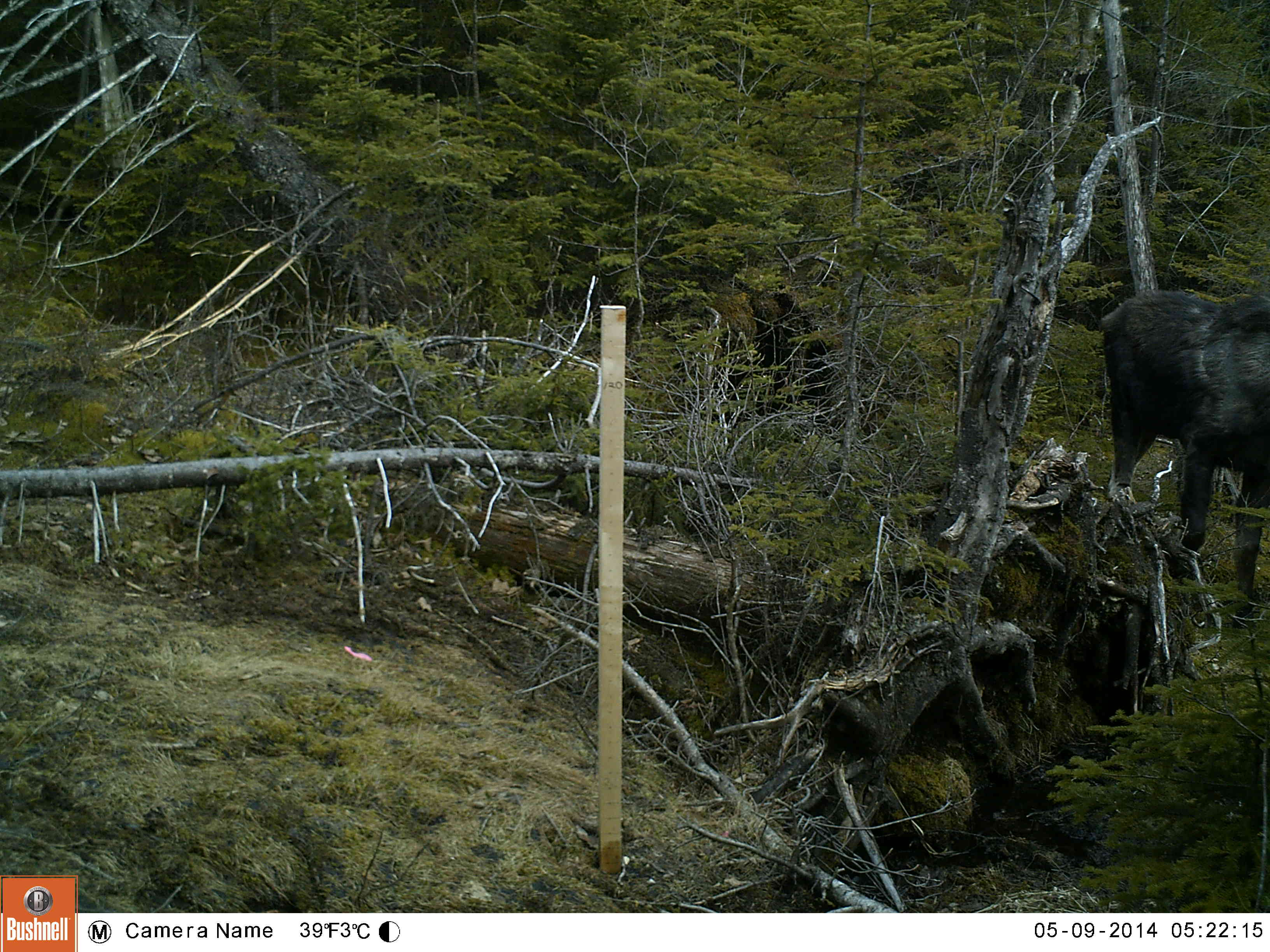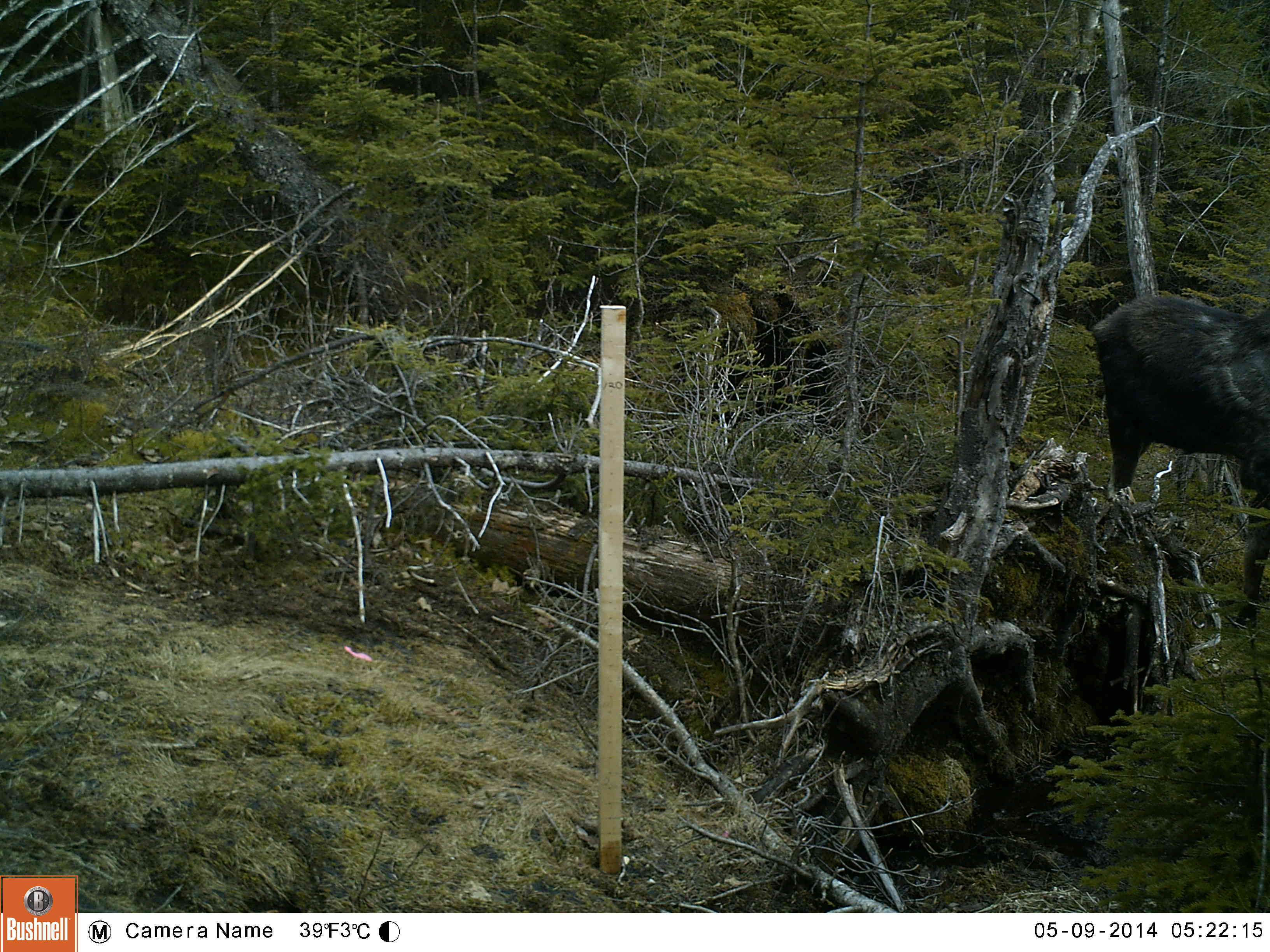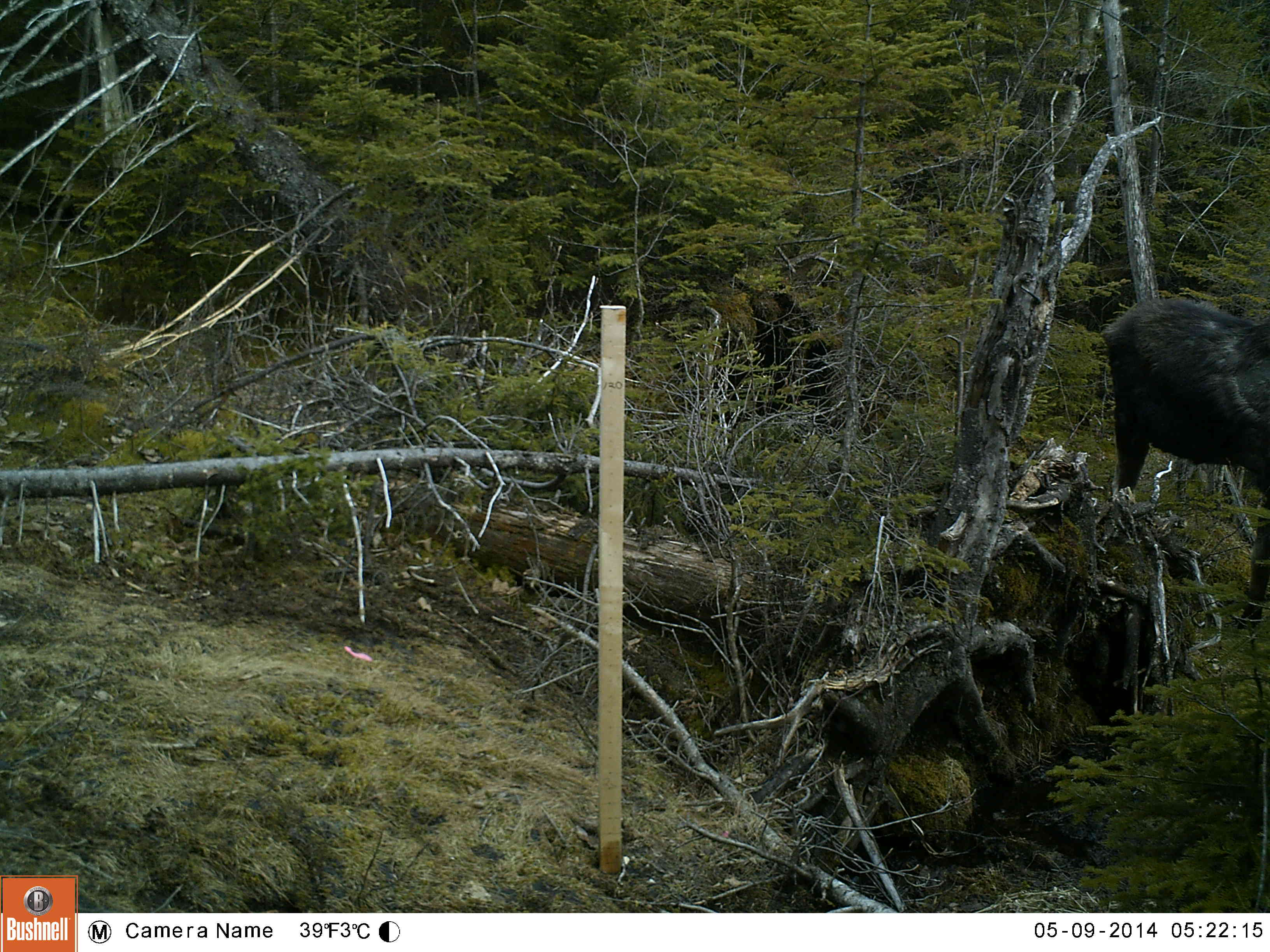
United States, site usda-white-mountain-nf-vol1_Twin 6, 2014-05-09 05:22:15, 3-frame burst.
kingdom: Animalia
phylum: Chordata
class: Mammalia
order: Artiodactyla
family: Cervidae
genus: Alces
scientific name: Alces alces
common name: moose